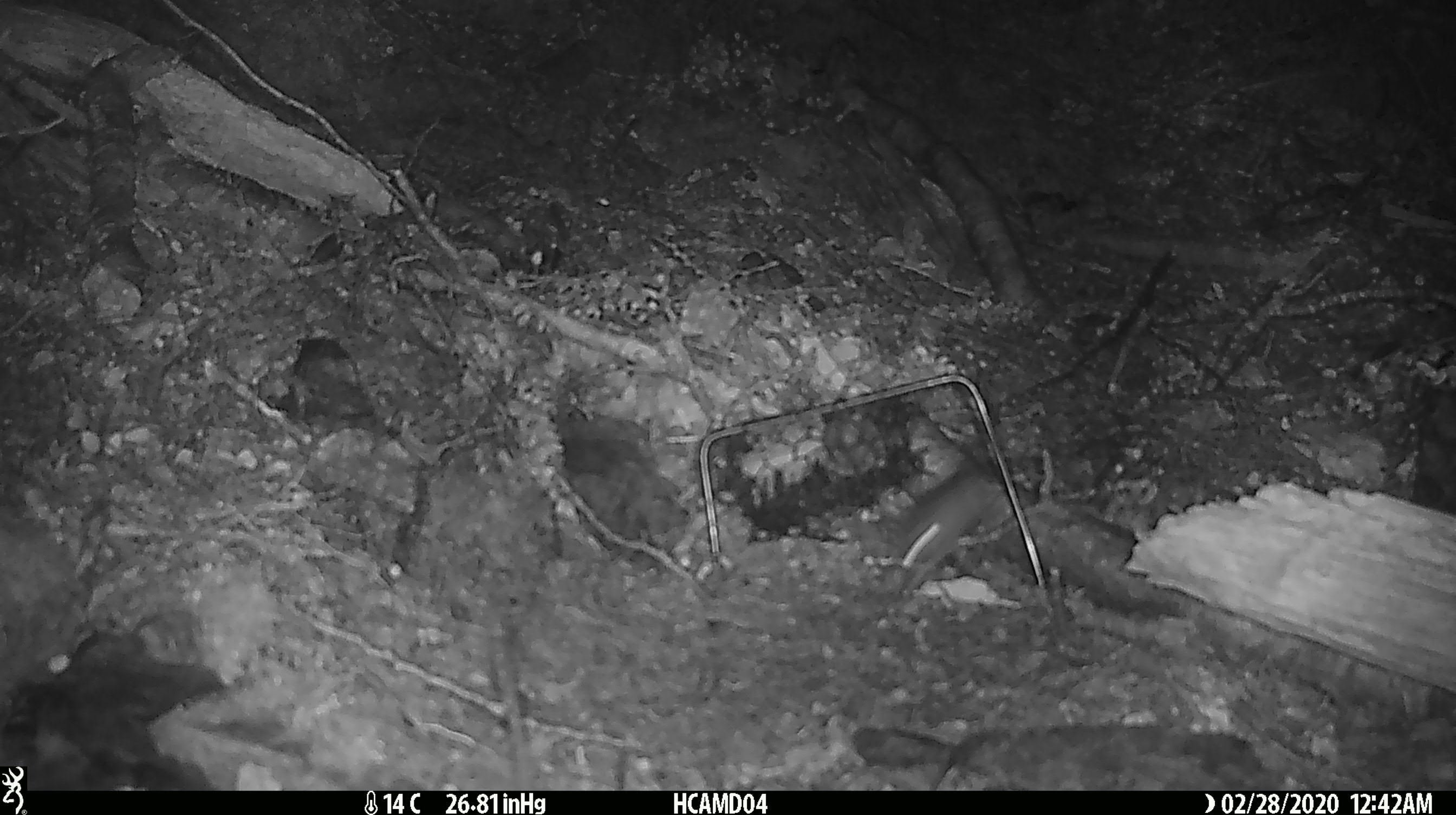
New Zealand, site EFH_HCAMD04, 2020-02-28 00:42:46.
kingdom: Animalia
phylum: Chordata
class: Mammalia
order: Rodentia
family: Muridae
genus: Mus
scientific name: Mus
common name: mouse